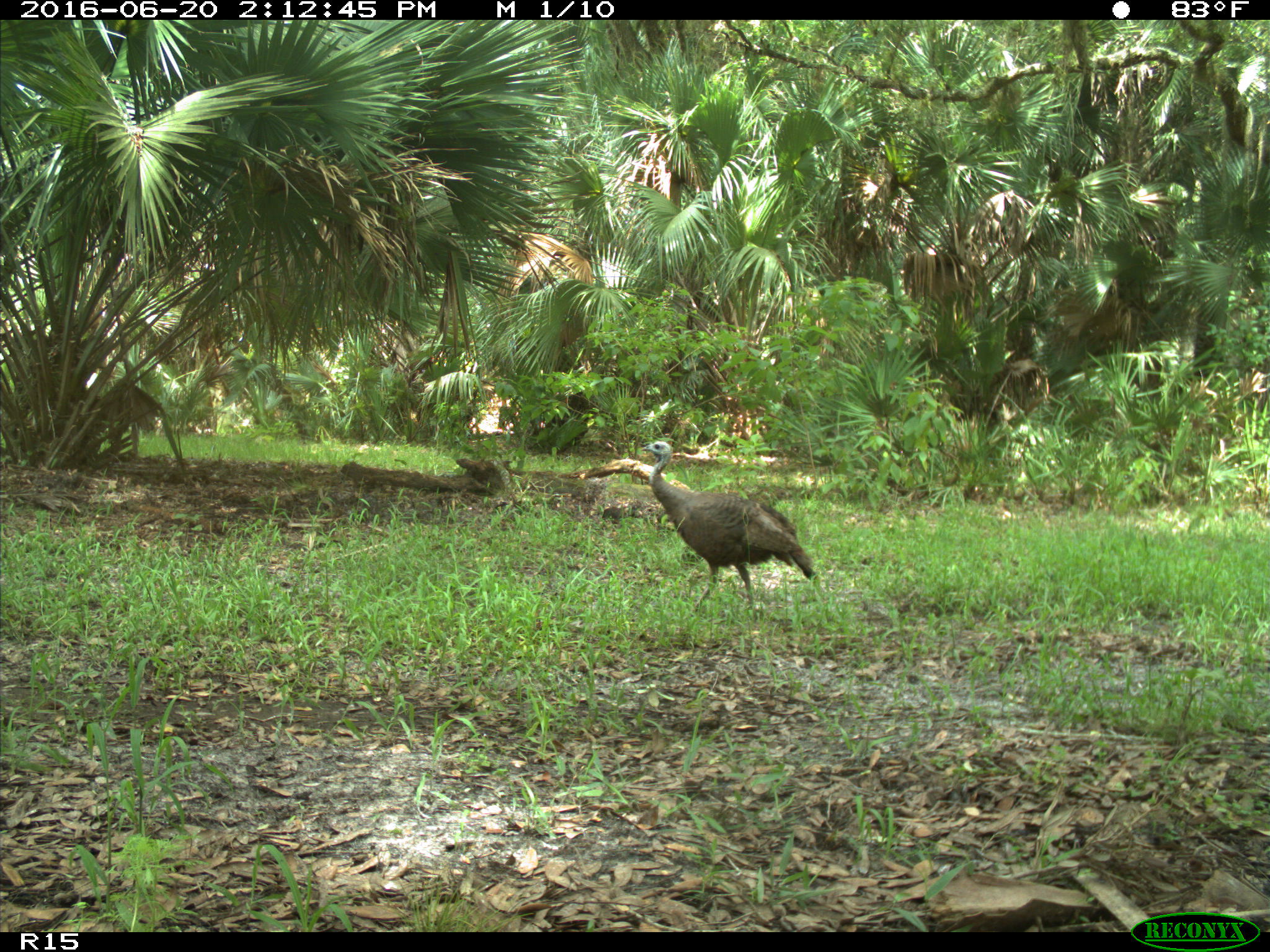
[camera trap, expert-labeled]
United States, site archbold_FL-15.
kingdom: Animalia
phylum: Chordata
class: Aves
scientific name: Aves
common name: birds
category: unidentified bird